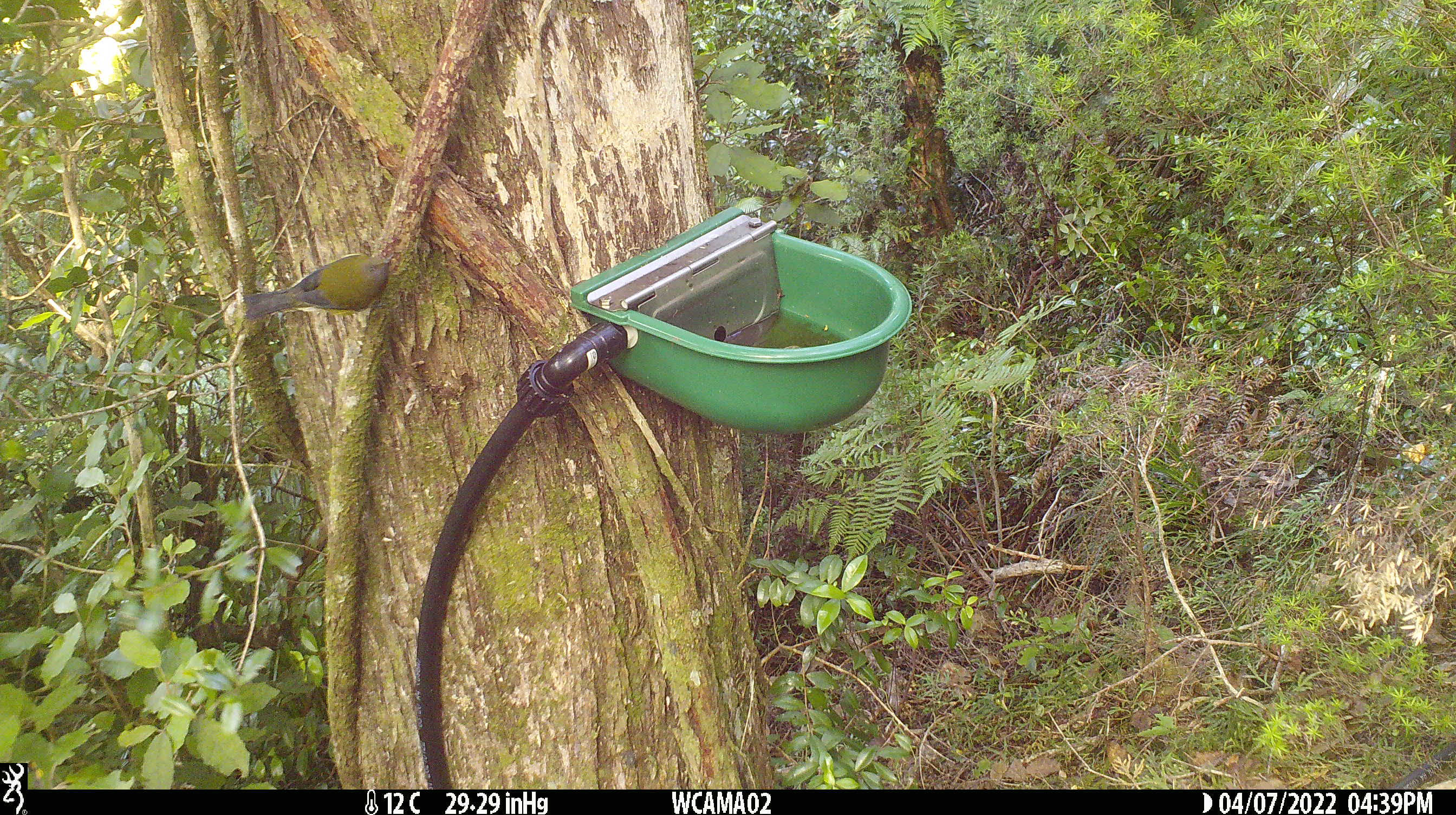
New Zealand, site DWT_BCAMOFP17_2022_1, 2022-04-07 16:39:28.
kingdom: Animalia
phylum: Chordata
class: Aves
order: Passeriformes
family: Meliphagidae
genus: Anthornis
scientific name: Anthornis melanura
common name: new zealand bellbird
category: bellbird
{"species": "bellbird (new zealand bellbird) (Anthornis melanura)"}